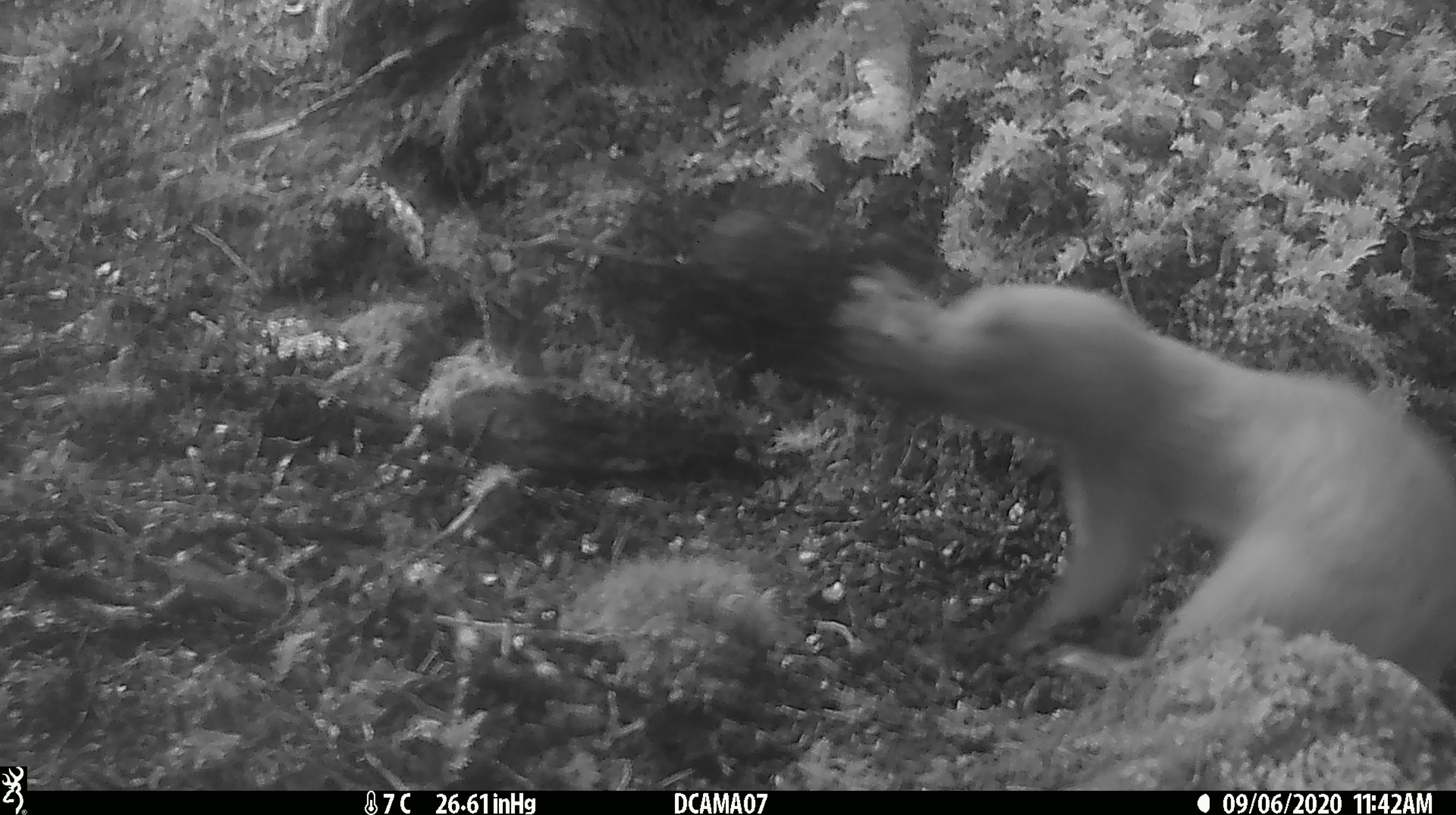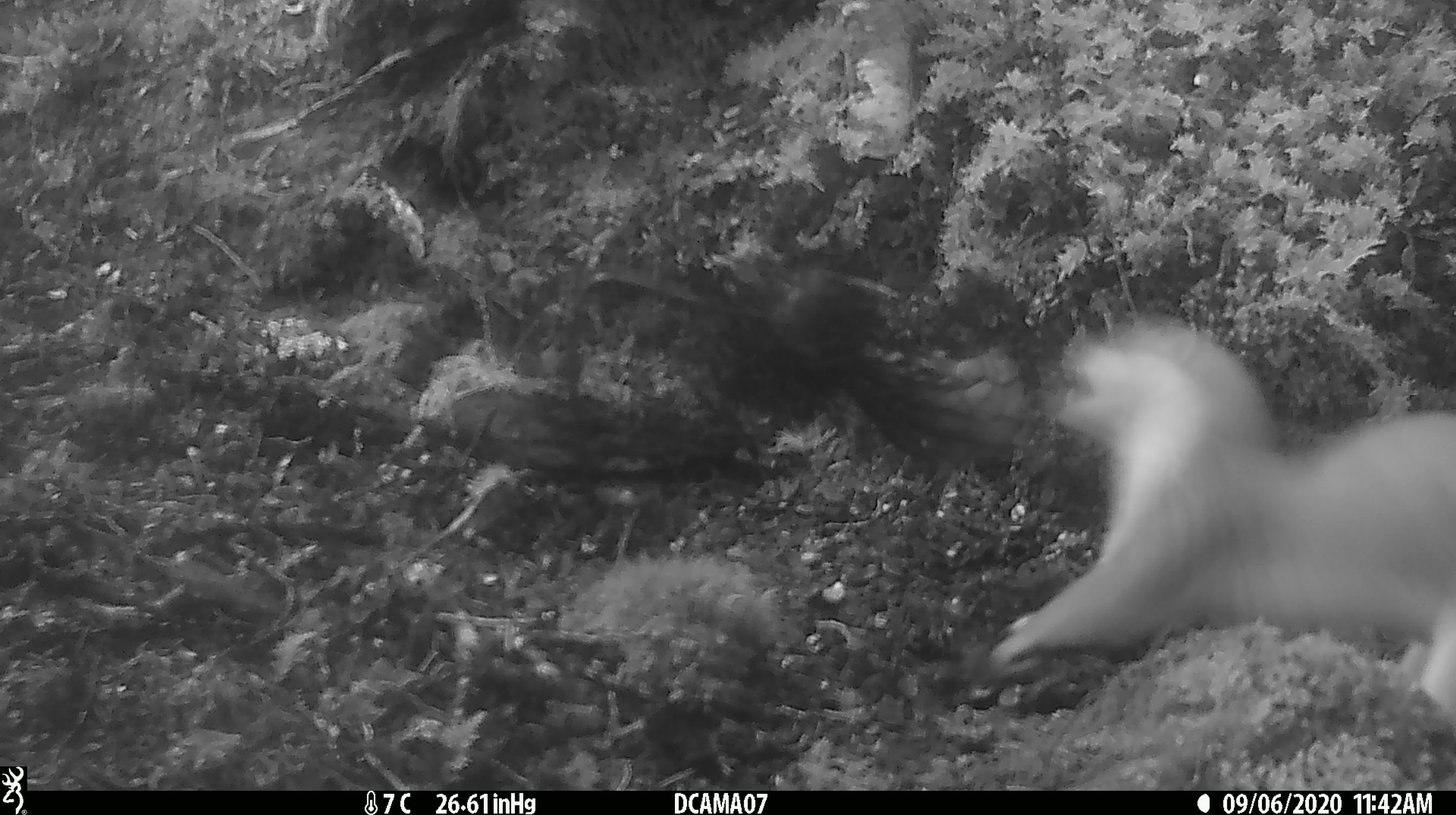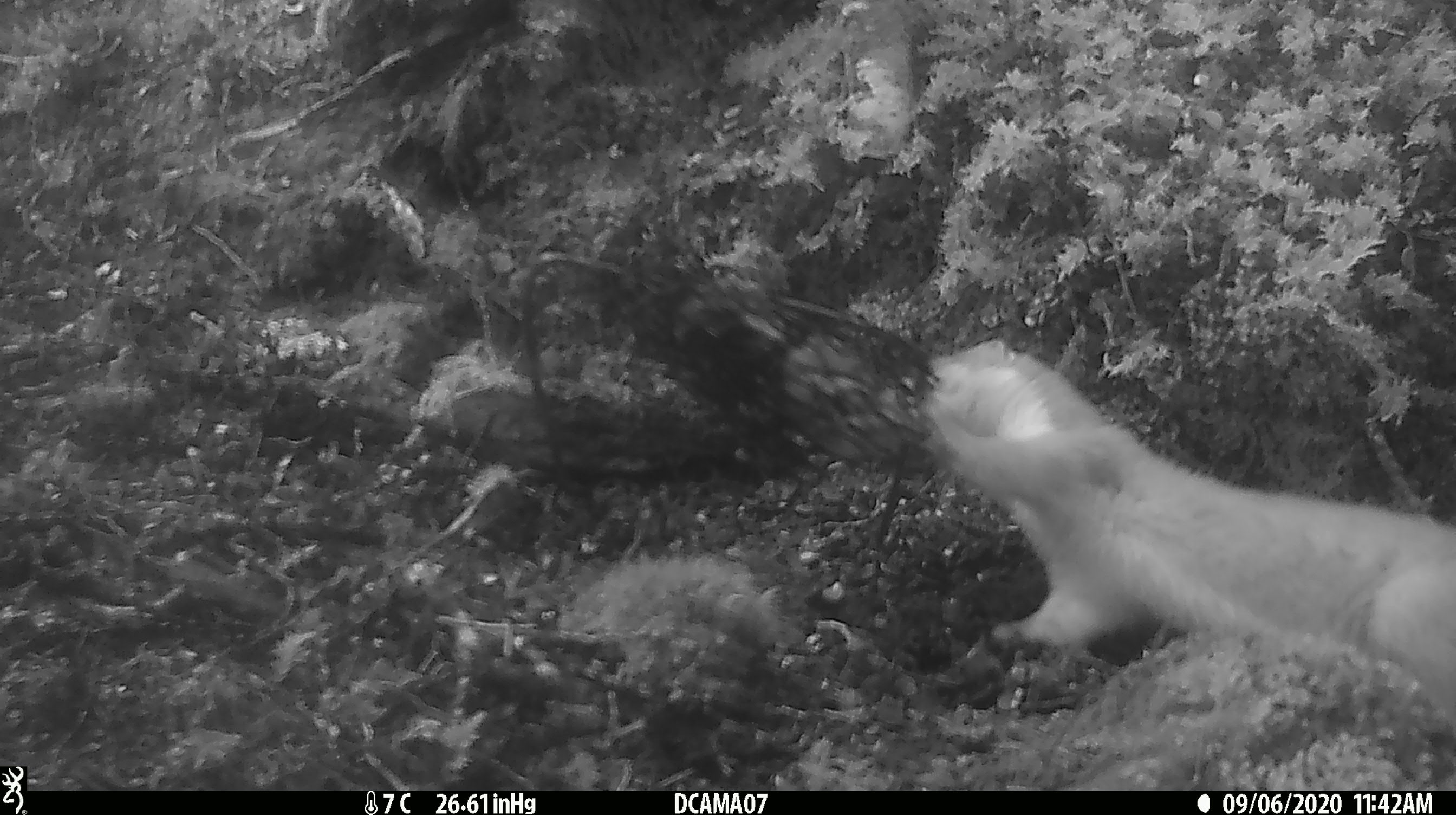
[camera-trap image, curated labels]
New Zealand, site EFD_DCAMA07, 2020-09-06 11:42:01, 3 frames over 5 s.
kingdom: Animalia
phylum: Chordata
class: Mammalia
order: Carnivora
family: Mustelidae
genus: Mustela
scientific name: Mustela erminea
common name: stoat